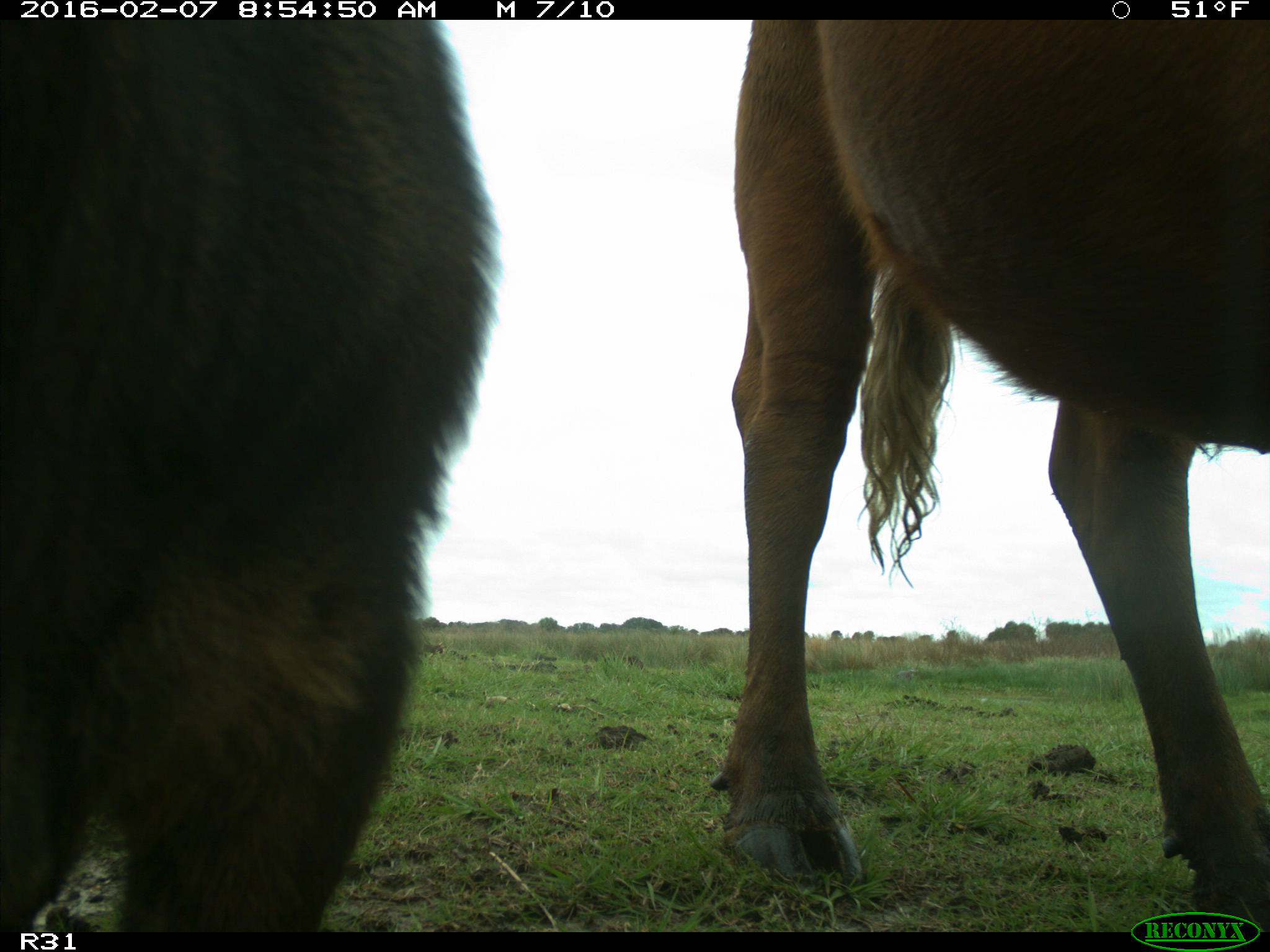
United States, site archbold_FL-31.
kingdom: Animalia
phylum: Chordata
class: Mammalia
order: Artiodactyla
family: Bovidae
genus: Bos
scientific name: Bos taurus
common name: domestic cow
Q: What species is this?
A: Bos taurus (domestic cow).